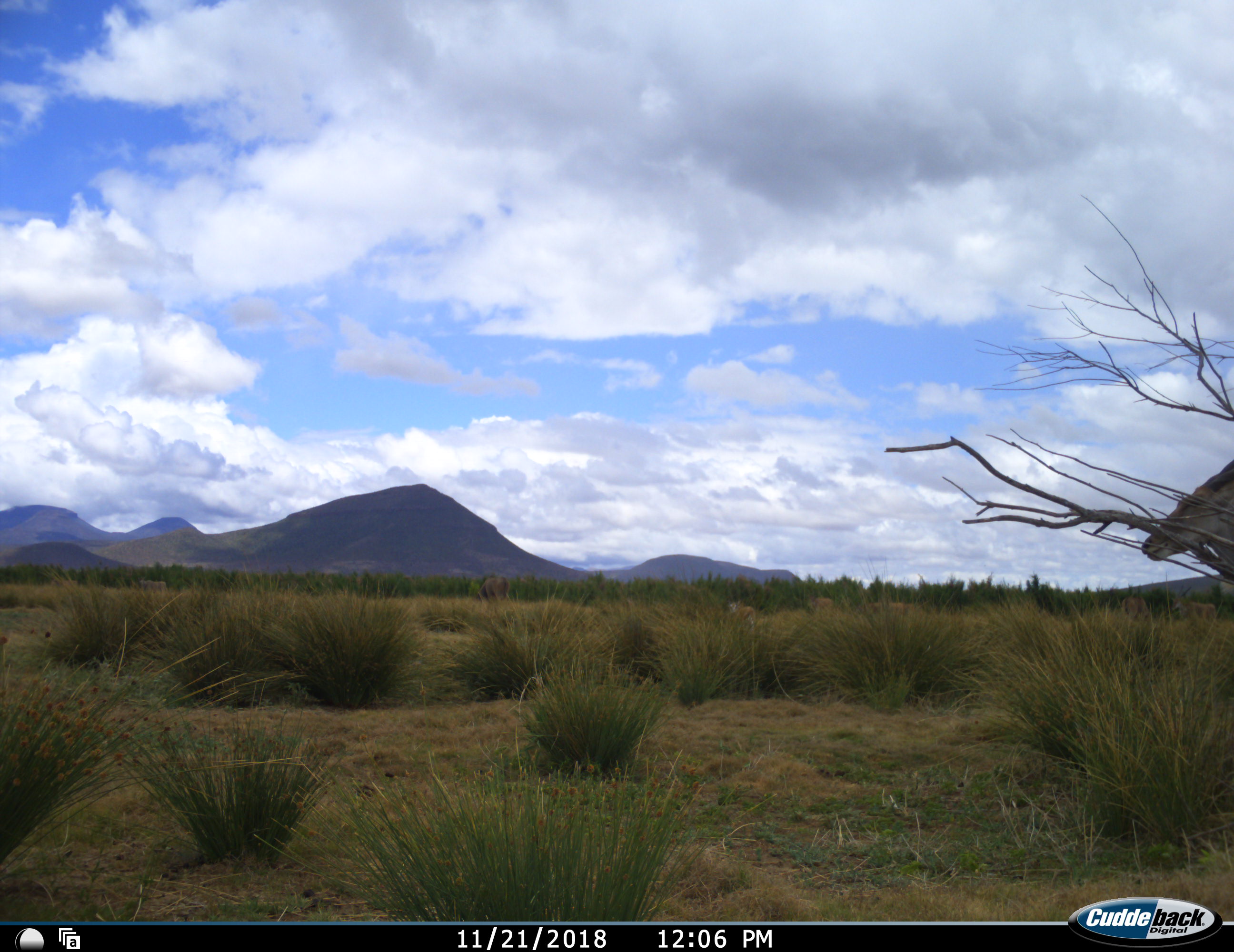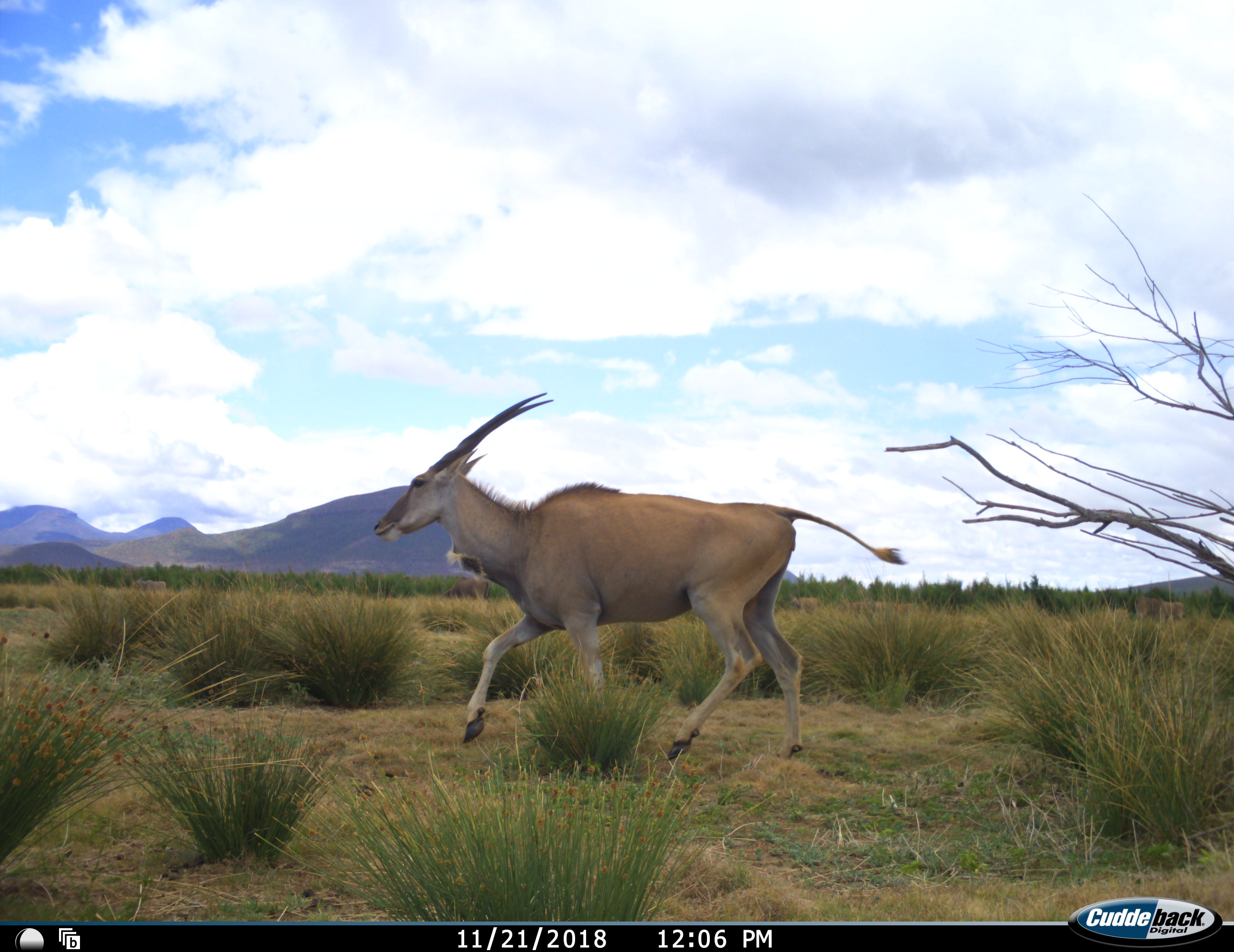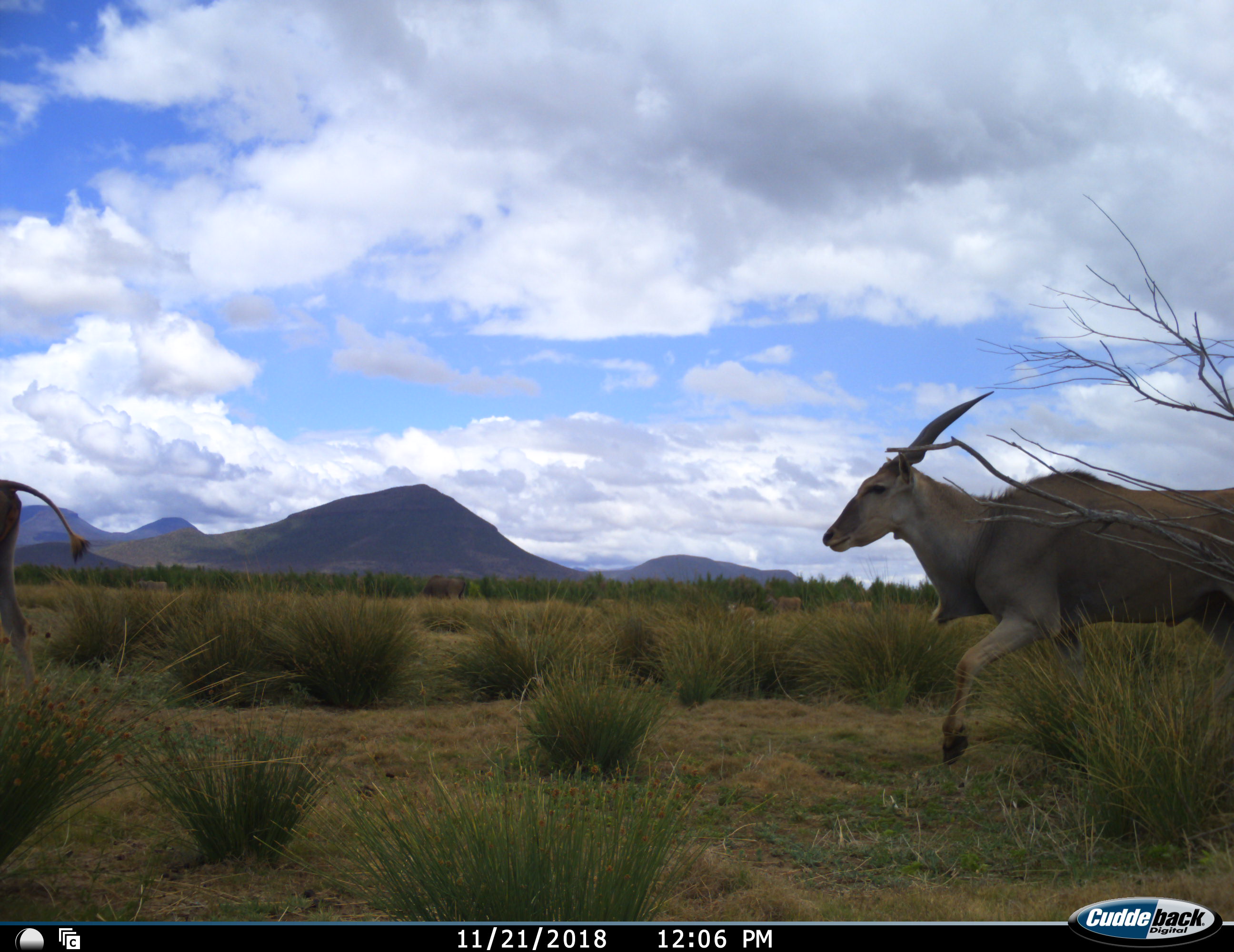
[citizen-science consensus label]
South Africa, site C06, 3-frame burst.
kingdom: Animalia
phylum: Chordata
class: Mammalia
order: Artiodactyla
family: Bovidae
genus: Tragelaphus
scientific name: Tragelaphus oryx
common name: eland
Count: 2.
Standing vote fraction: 40%.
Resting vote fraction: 0%.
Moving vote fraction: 90%.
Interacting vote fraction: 0%.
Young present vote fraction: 10%.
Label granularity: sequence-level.